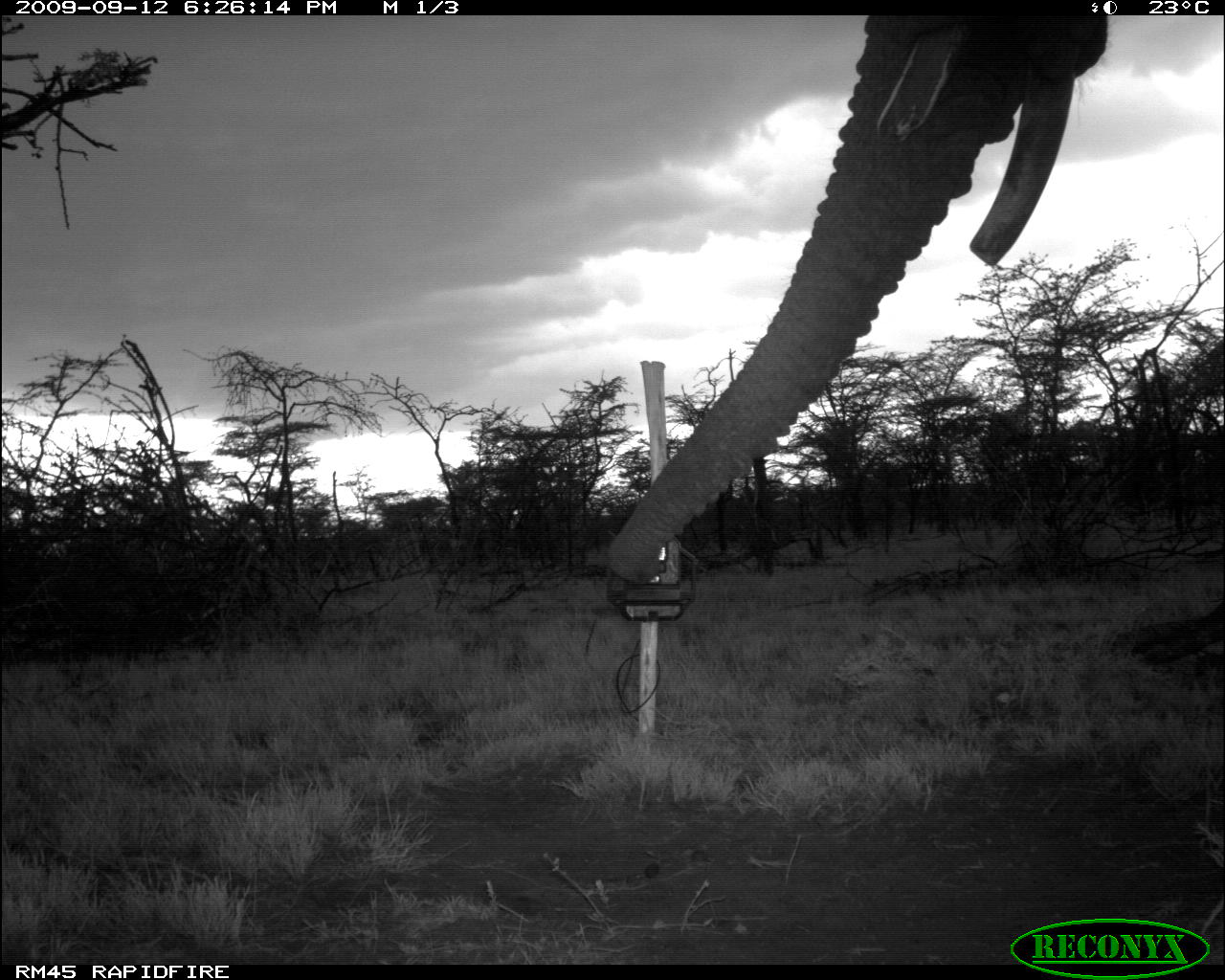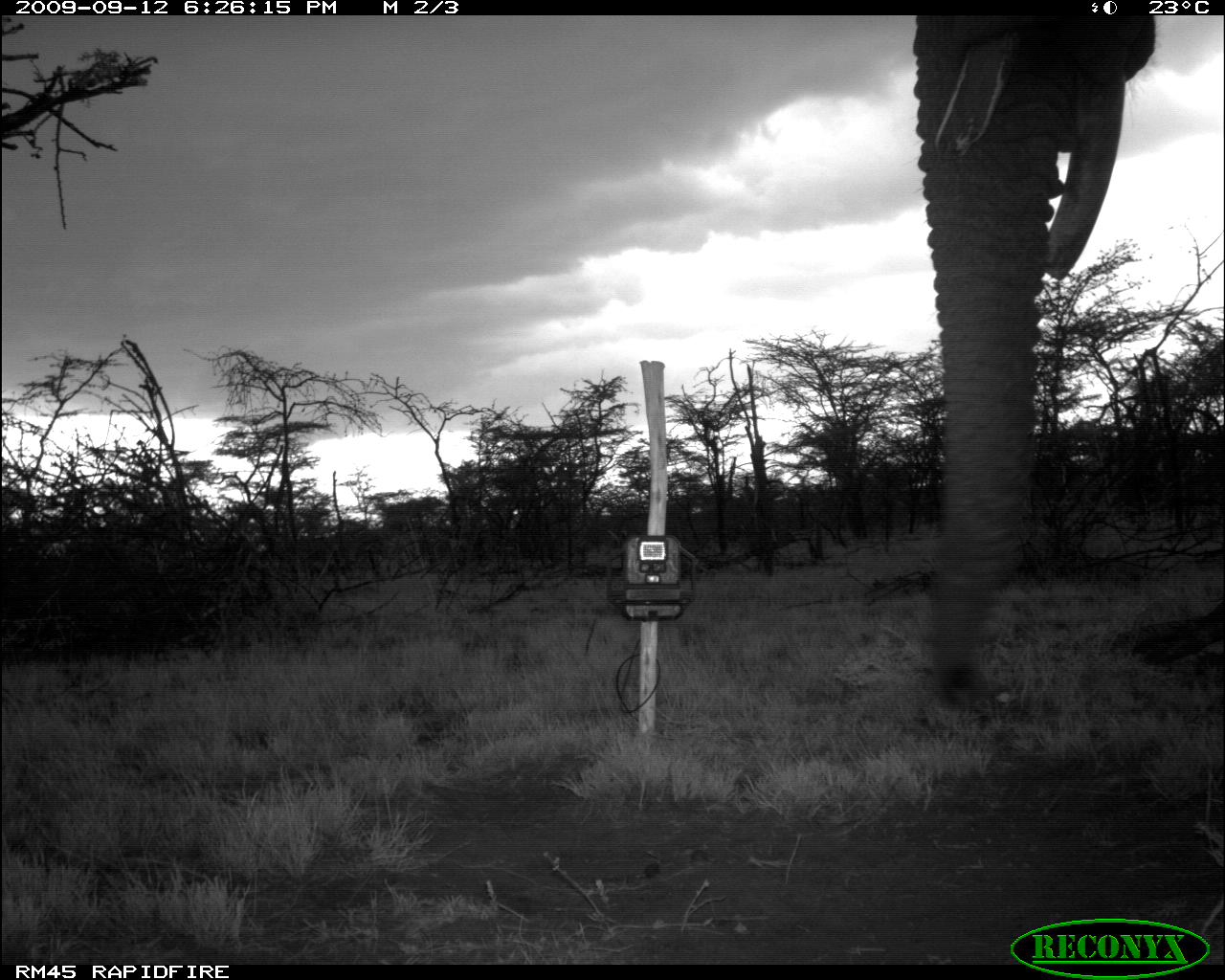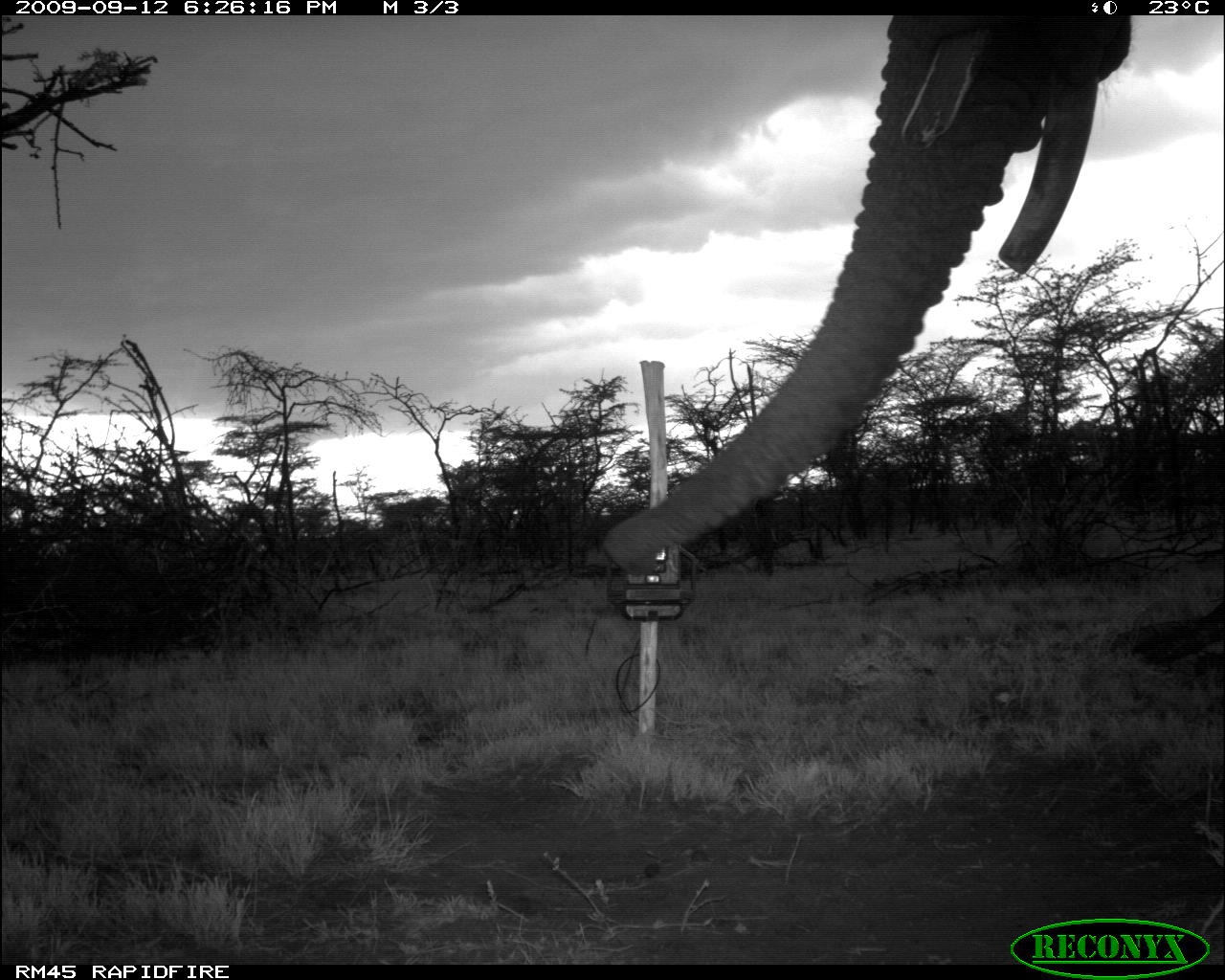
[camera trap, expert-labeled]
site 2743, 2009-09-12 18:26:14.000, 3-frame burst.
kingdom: Animalia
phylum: Chordata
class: Mammalia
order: Proboscidea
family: Elephantidae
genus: Loxodonta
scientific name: Loxodonta africana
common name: african bush elephant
Loxodonta africana (african bush elephant), count 1.